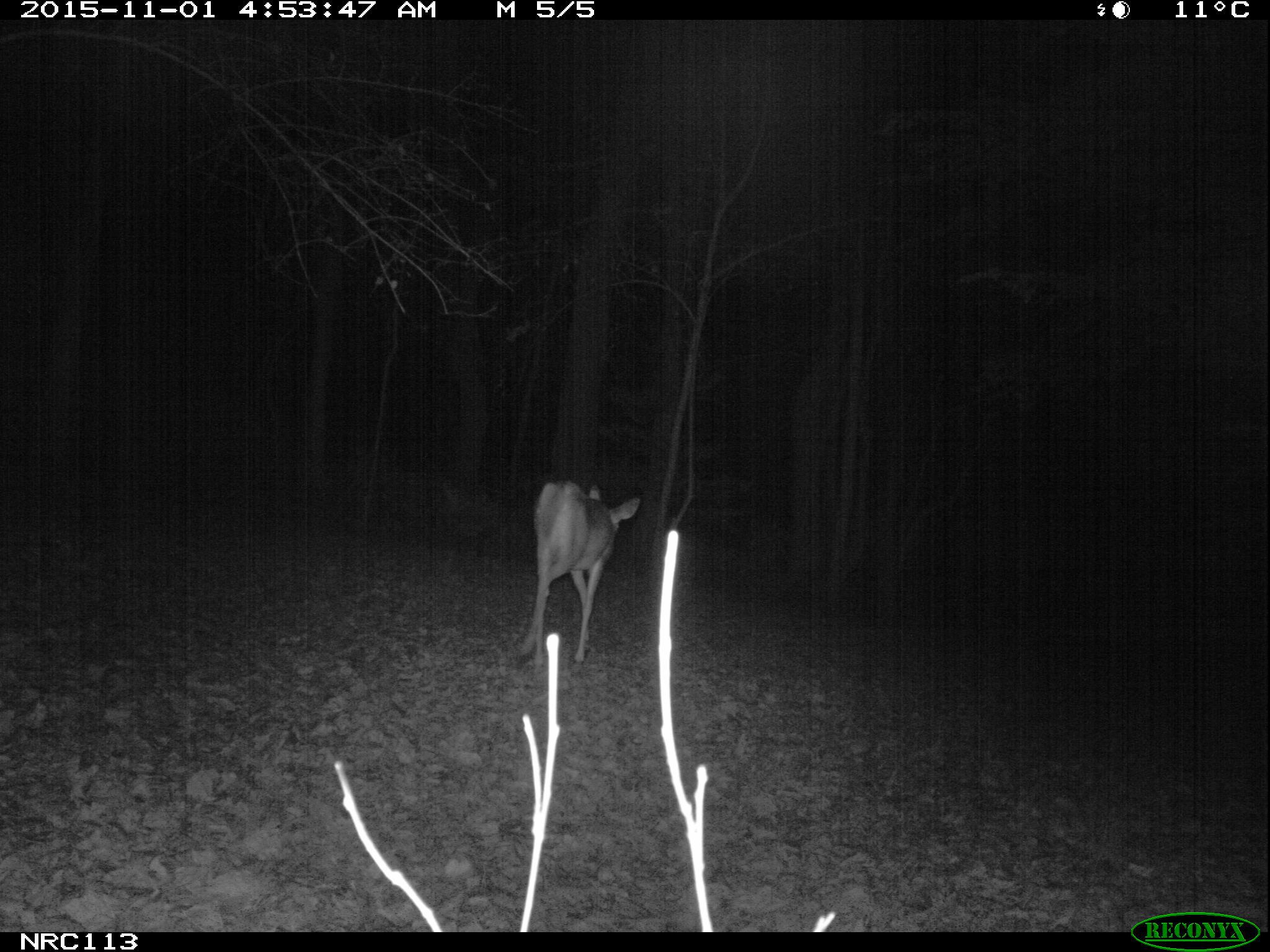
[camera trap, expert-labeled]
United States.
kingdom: Animalia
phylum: Chordata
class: Mammalia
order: Artiodactyla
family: Cervidae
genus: Odocoileus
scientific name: Odocoileus virginianus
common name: white-tailed deer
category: White Tailed Deer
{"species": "White Tailed Deer (white-tailed deer) (Odocoileus virginianus)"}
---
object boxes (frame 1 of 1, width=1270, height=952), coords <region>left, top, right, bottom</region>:
White Tailed Deer: <region>501, 469, 649, 666</region>